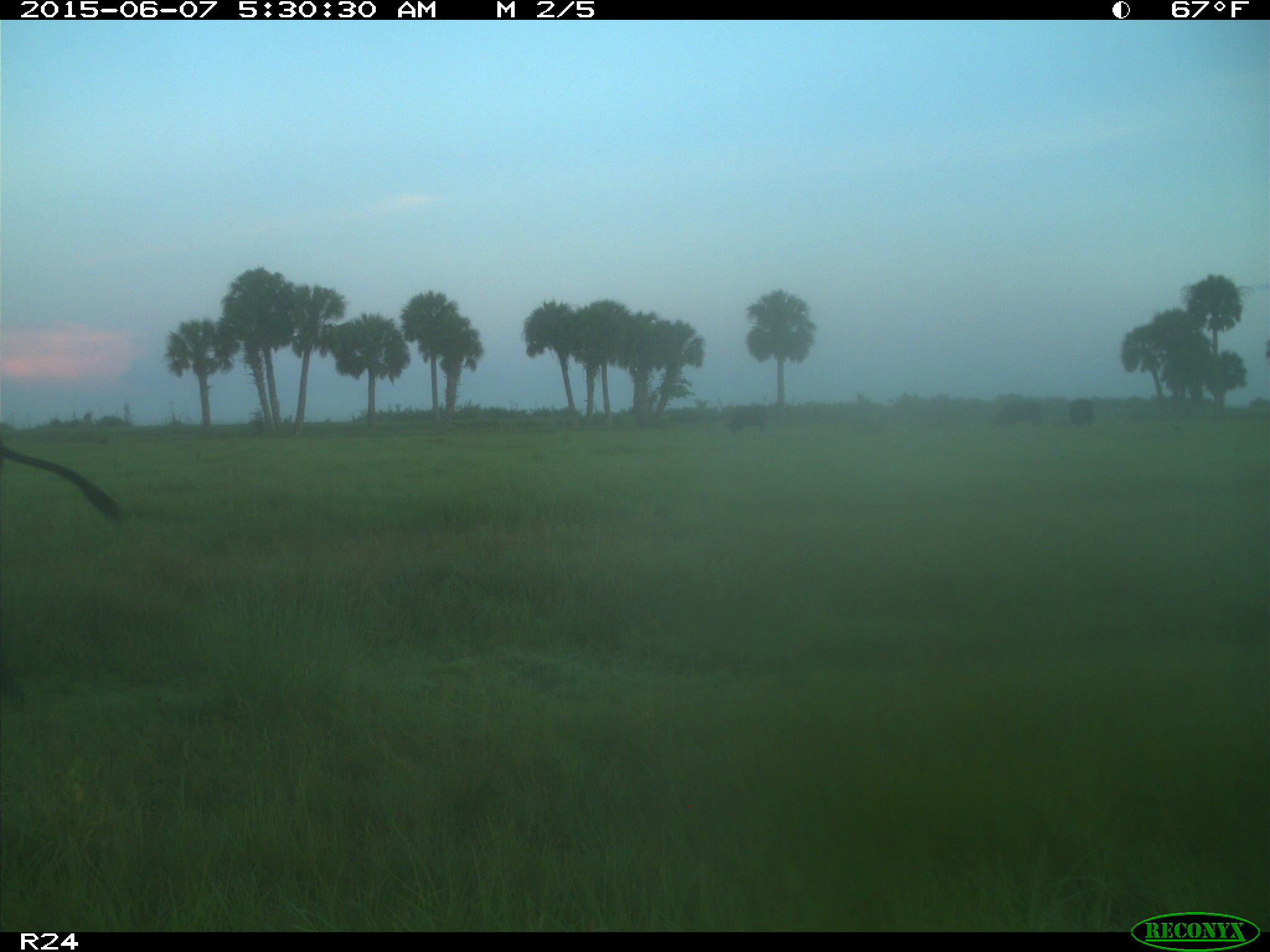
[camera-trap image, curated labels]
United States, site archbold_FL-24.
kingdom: Animalia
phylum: Chordata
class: Mammalia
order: Artiodactyla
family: Bovidae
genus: Bos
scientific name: Bos taurus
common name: domestic cow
Bos taurus (domestic cow).